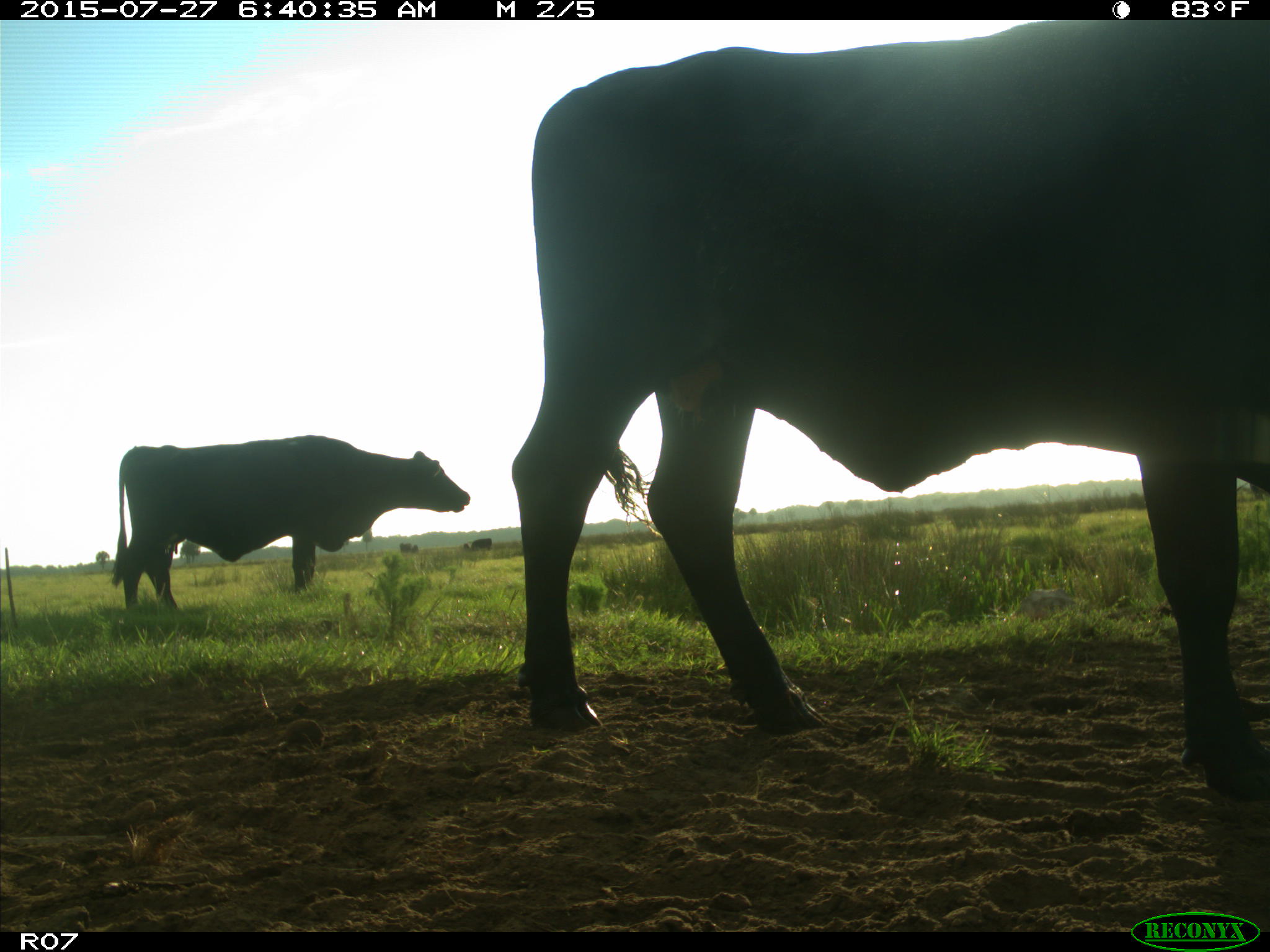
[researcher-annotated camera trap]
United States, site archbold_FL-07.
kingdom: Animalia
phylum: Chordata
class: Mammalia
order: Artiodactyla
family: Bovidae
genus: Bos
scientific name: Bos taurus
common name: domestic cow